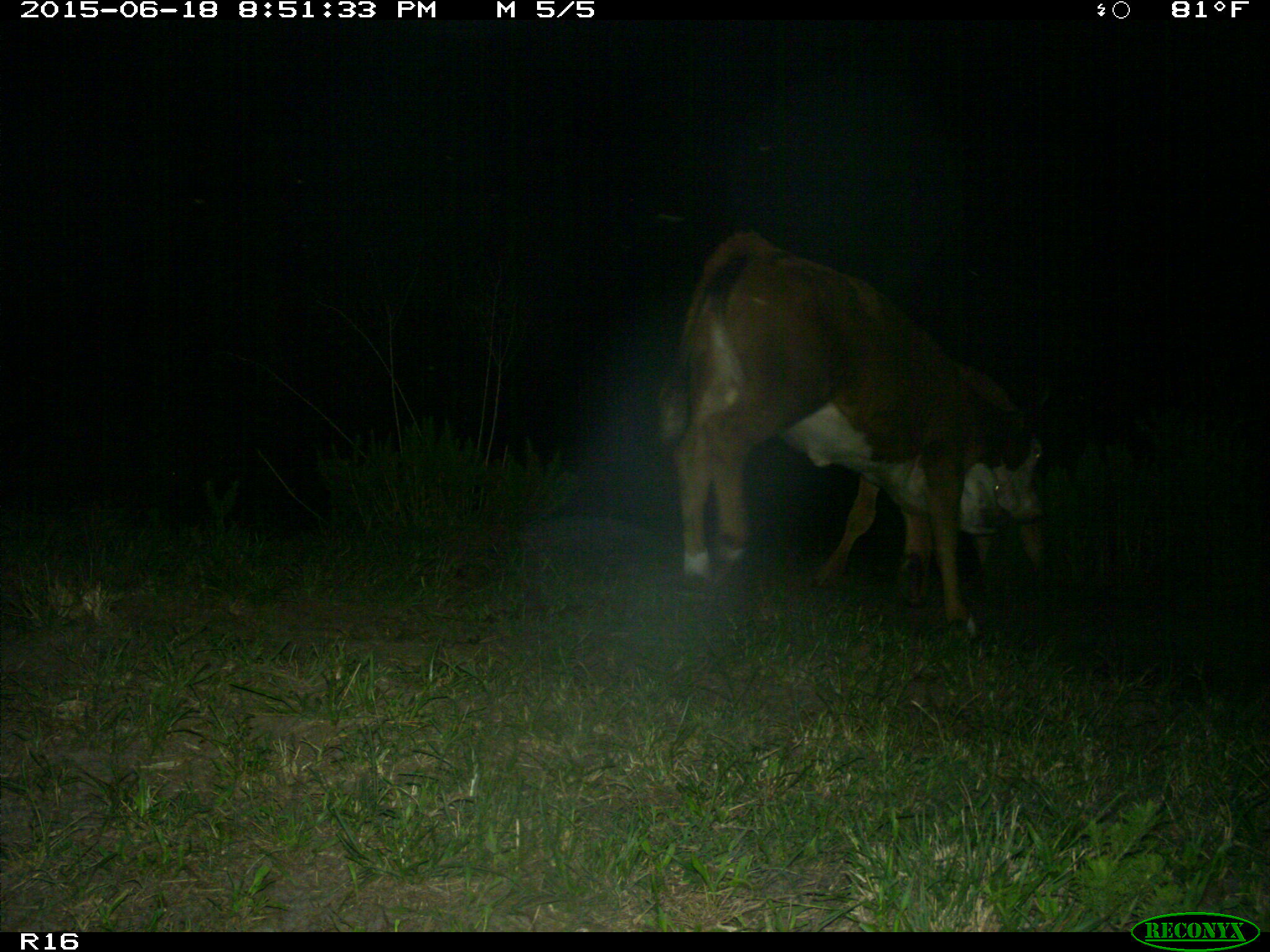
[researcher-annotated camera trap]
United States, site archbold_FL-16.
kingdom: Animalia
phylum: Chordata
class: Mammalia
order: Artiodactyla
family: Bovidae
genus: Bos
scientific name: Bos taurus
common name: domestic cow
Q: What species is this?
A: Bos taurus (domestic cow).